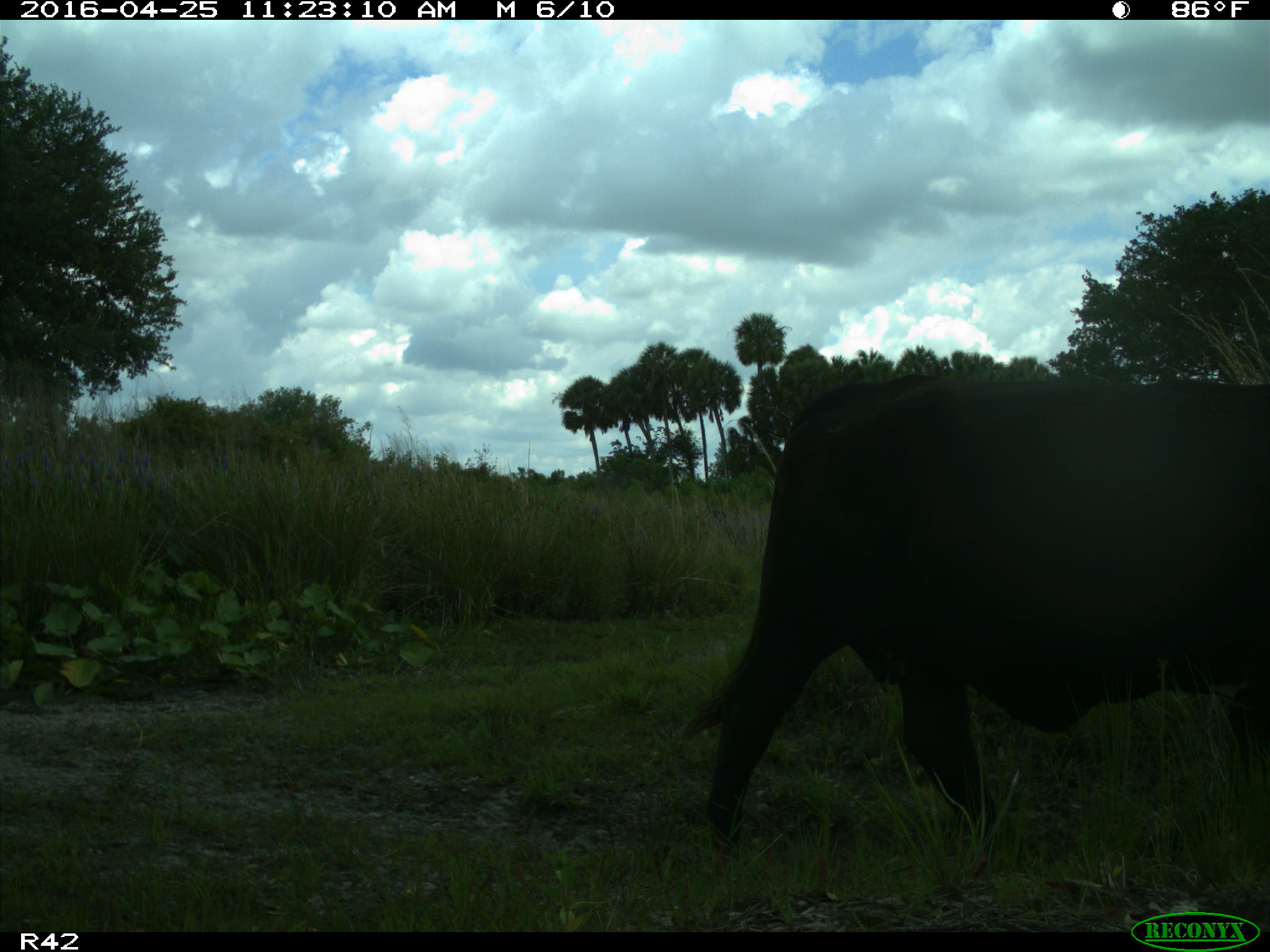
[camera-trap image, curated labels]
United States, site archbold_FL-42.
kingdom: Animalia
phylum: Chordata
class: Mammalia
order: Artiodactyla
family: Bovidae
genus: Bos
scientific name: Bos taurus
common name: domestic cow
Bos taurus (domestic cow).